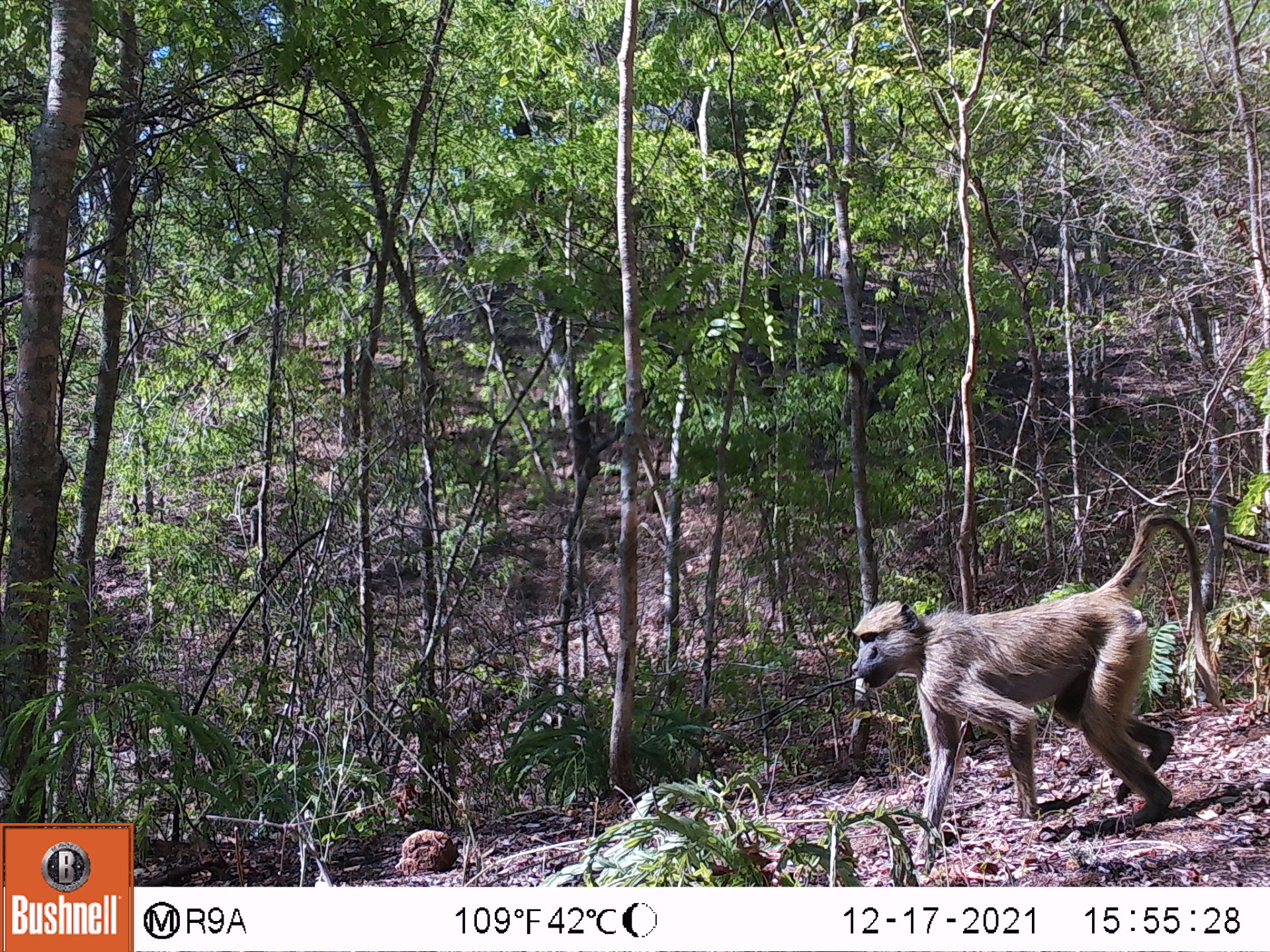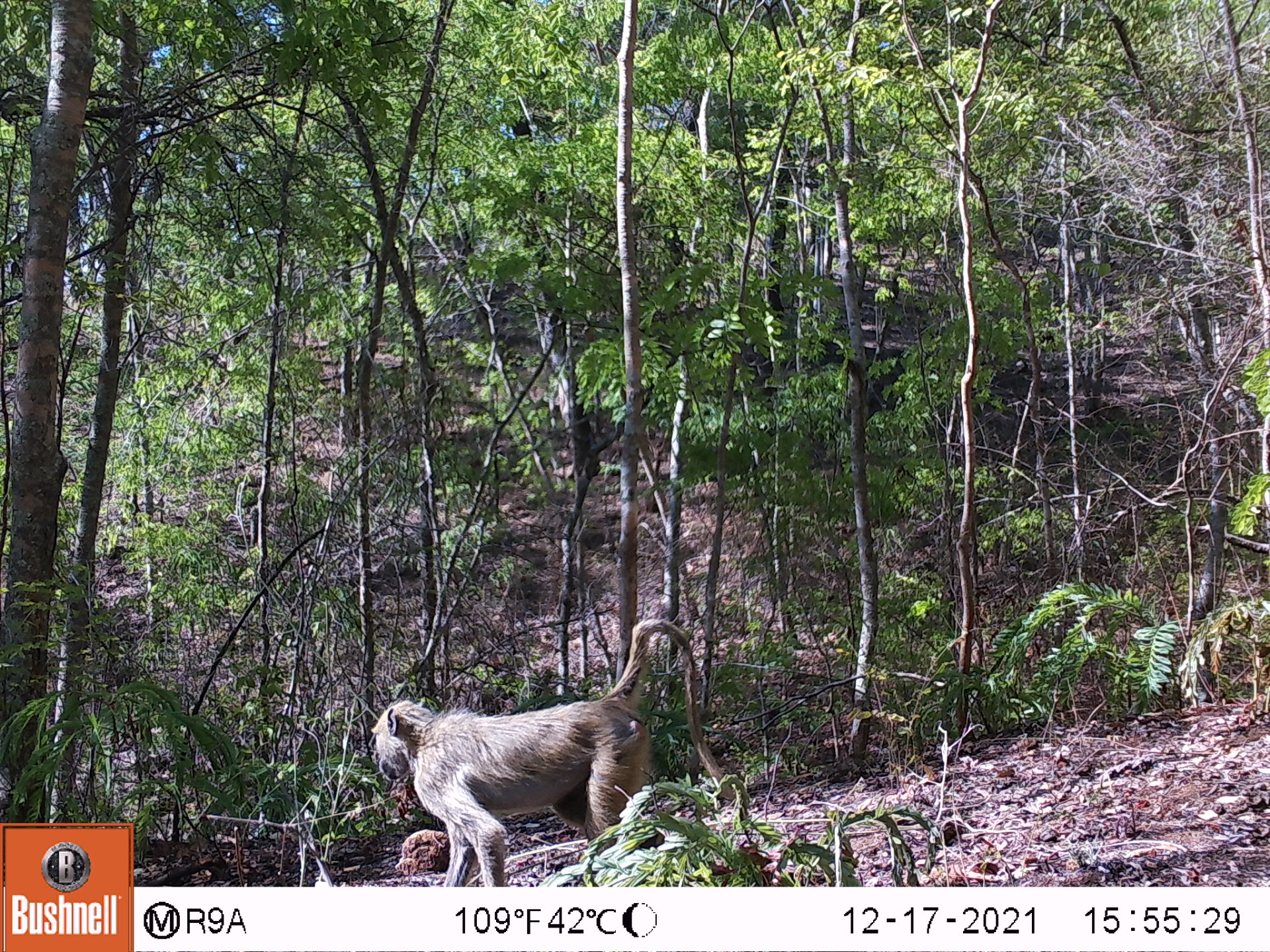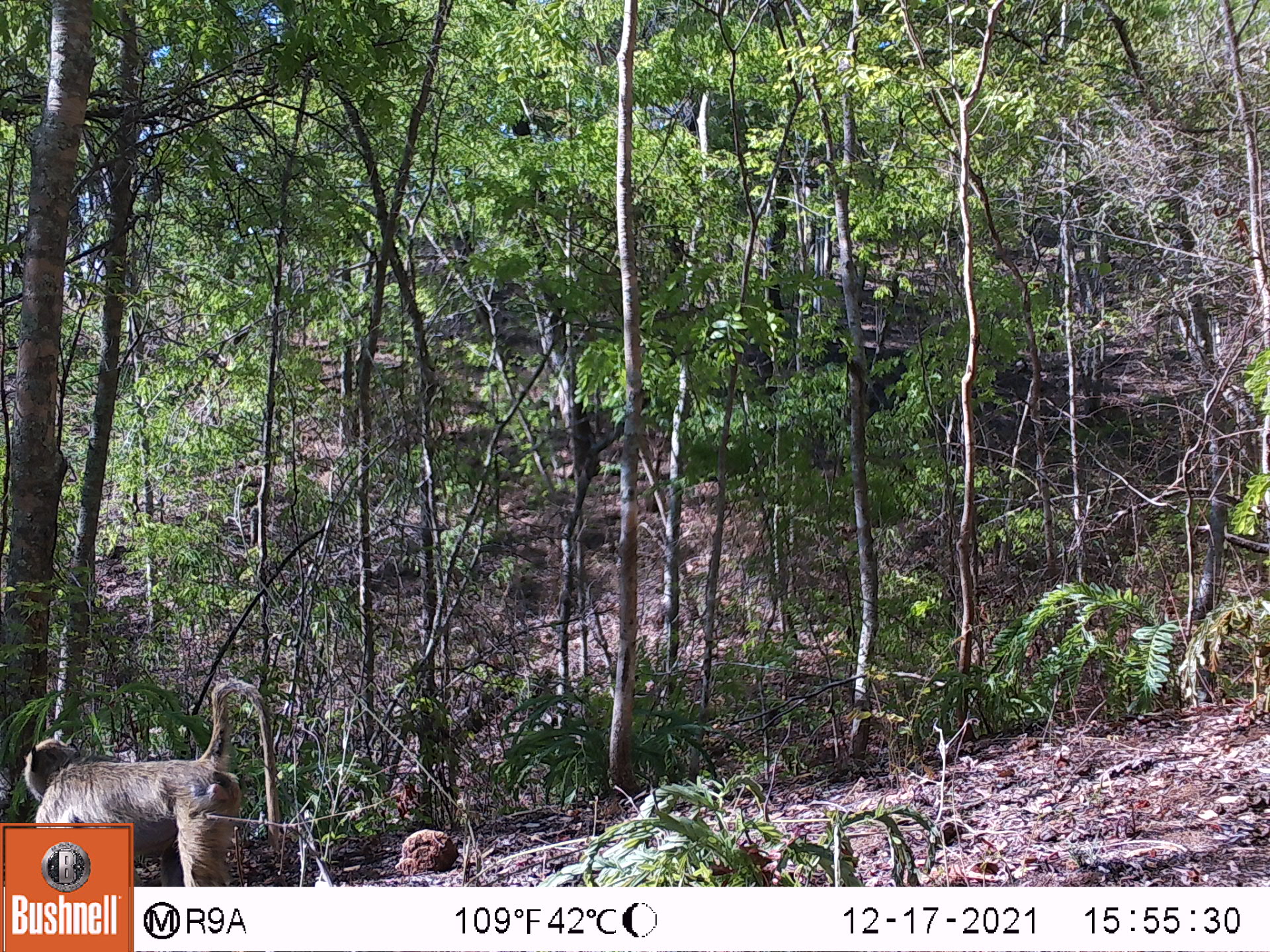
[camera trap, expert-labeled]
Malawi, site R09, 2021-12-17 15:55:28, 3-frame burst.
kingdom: Animalia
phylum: Chordata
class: Mammalia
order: Primates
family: Cercopithecidae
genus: Papio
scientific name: Papio cynocephalus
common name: yellow baboon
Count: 1.